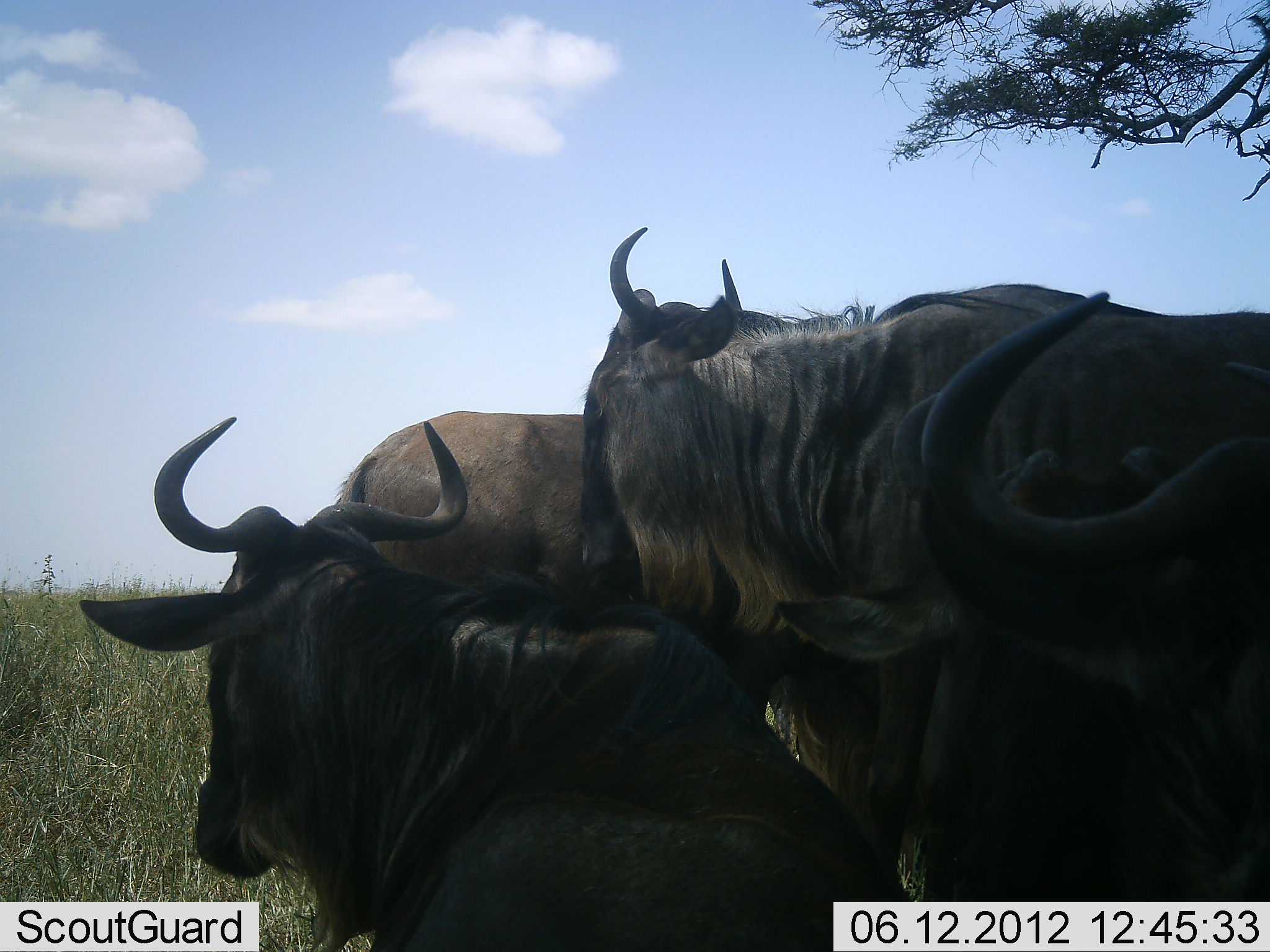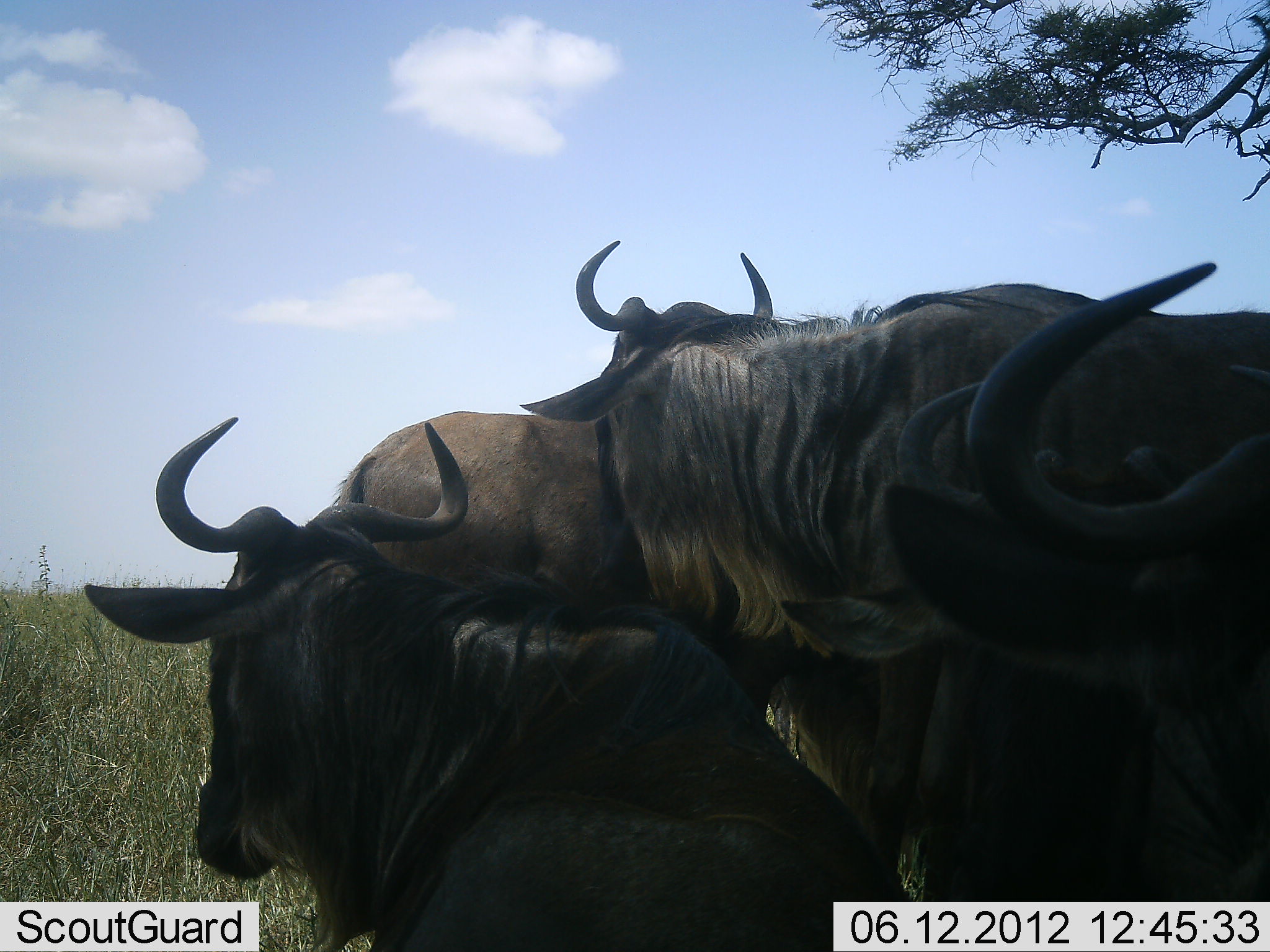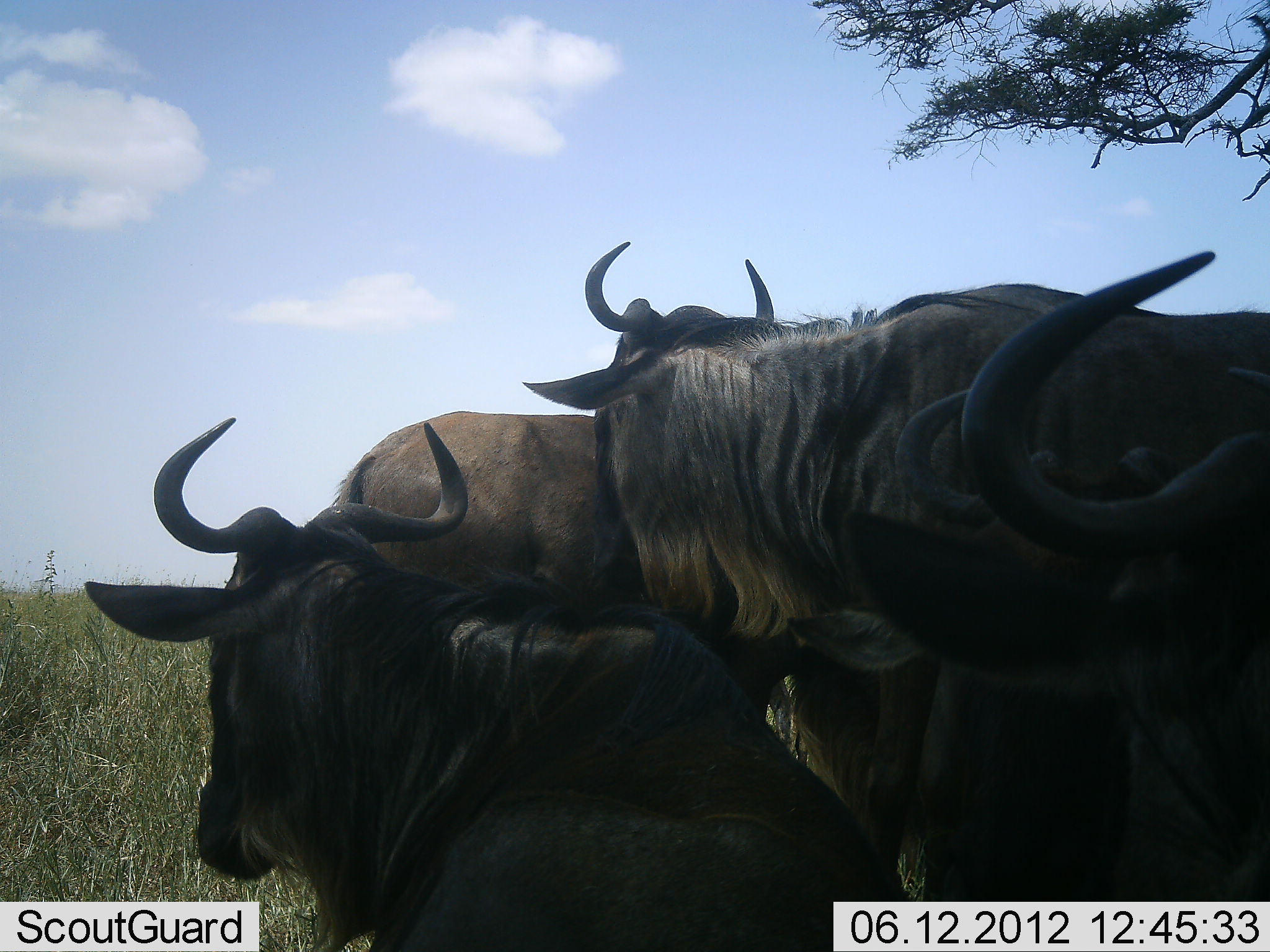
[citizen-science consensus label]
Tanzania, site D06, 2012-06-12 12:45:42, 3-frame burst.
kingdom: Animalia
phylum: Chordata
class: Mammalia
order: Artiodactyla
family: Bovidae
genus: Connochaetes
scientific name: Connochaetes taurinus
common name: blue wildebeest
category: wildebeest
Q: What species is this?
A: Wildebeest (blue wildebeest) (Connochaetes taurinus).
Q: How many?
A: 4.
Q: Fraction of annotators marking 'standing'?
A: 60%.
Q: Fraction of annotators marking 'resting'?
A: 80%.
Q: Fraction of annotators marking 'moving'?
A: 0%.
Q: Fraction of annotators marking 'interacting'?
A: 40%.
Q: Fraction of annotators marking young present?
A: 0%.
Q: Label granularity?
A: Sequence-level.